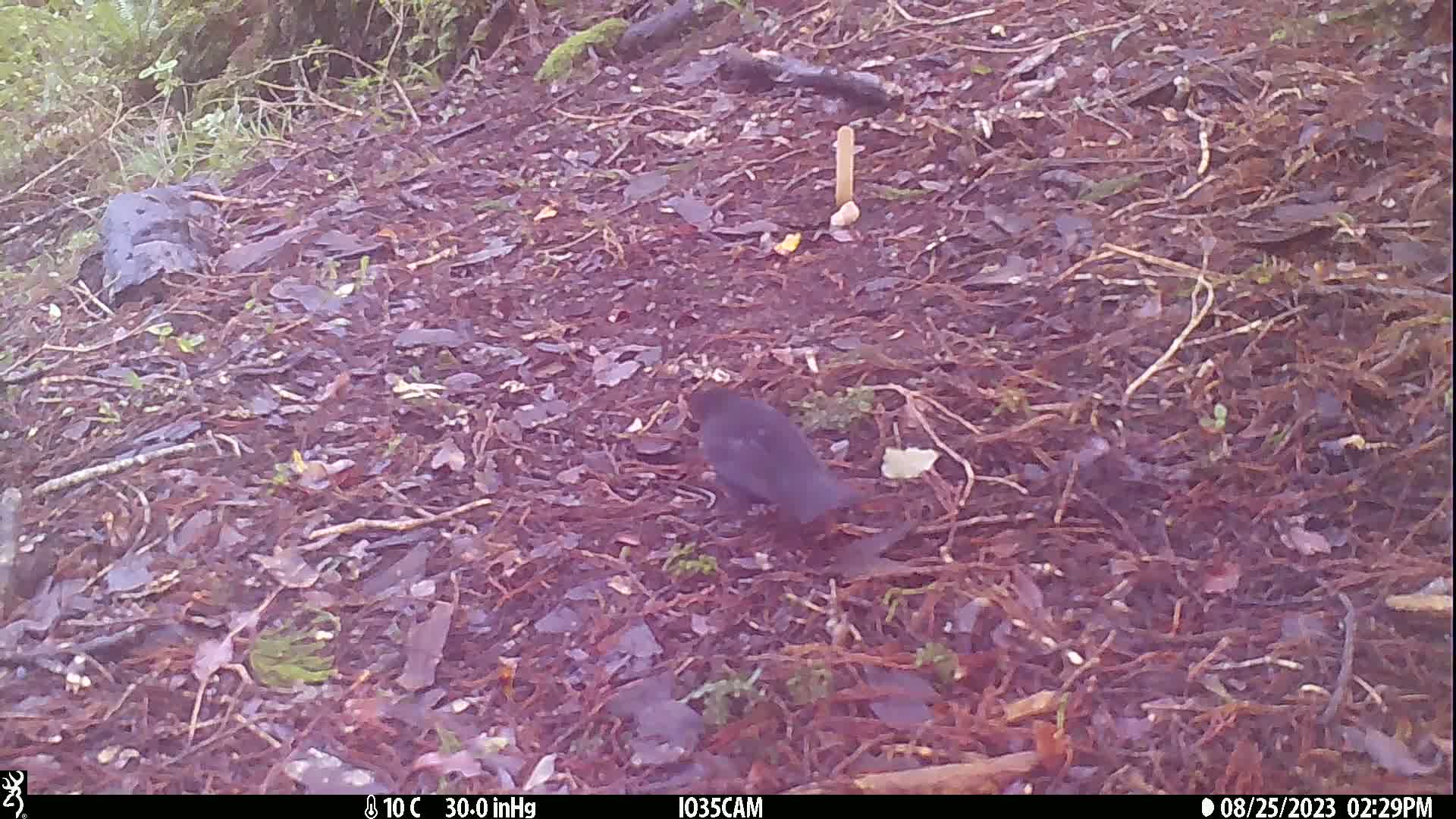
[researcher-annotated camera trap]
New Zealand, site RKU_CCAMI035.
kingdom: Animalia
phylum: Chordata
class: Aves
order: Passeriformes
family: Turdidae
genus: Turdus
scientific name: Turdus merula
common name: eurasian blackbird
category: blackbird